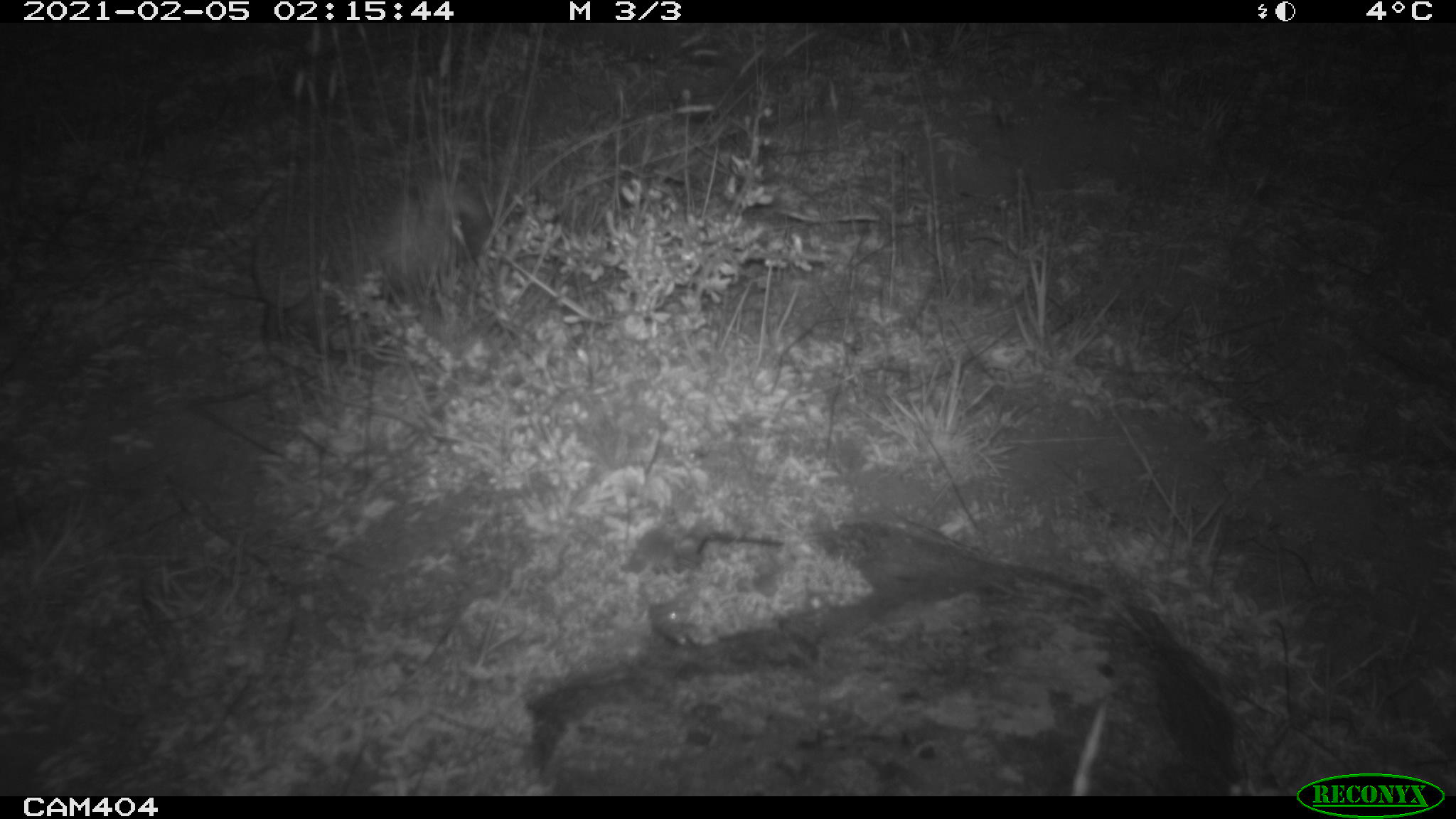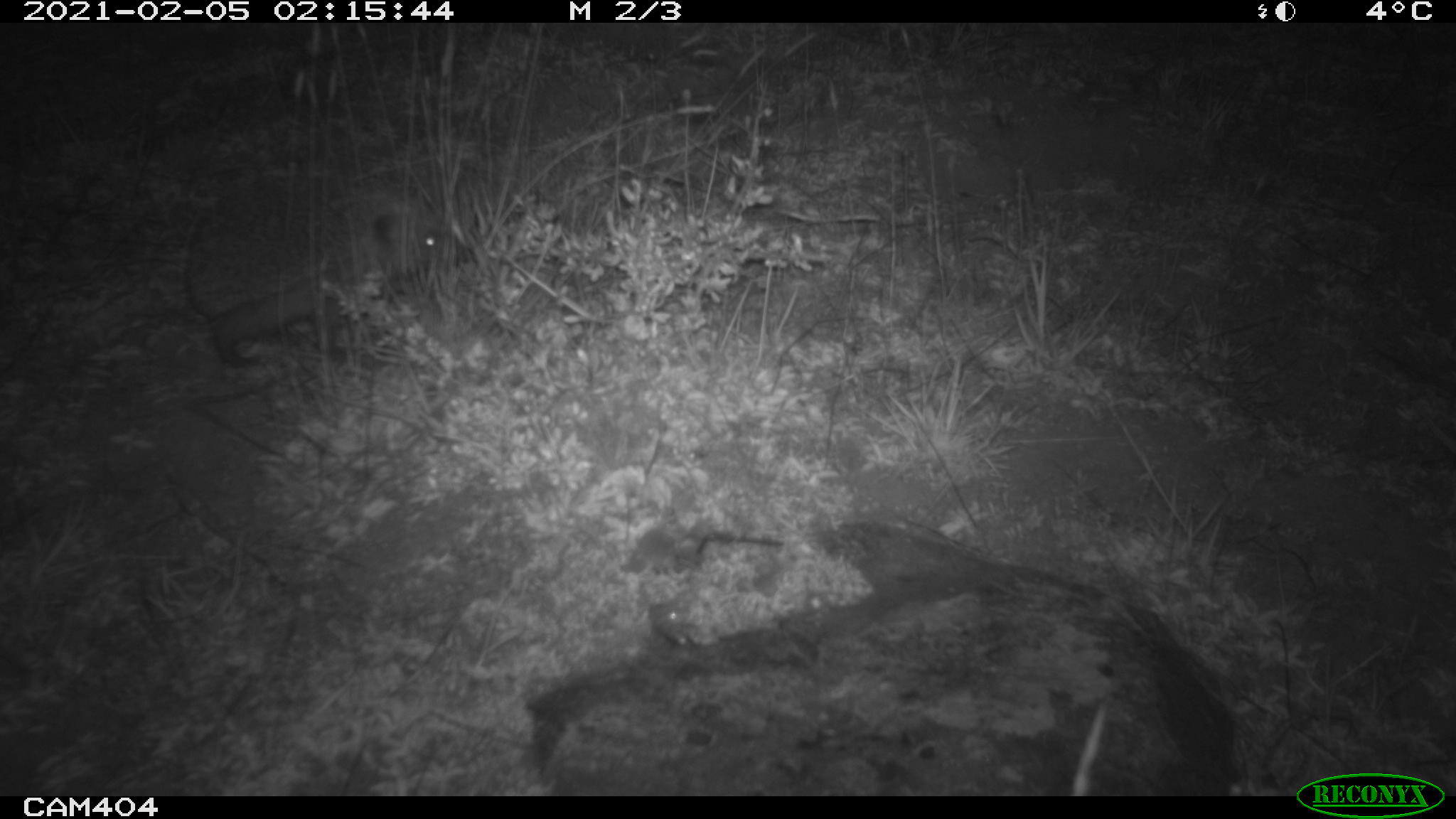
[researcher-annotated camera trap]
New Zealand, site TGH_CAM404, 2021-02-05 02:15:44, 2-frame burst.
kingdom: Animalia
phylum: Chordata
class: Mammalia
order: Eulipotyphla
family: Erinaceidae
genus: Erinaceus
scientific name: Erinaceus europaeus europaeus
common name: european hedgehog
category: hedgehog